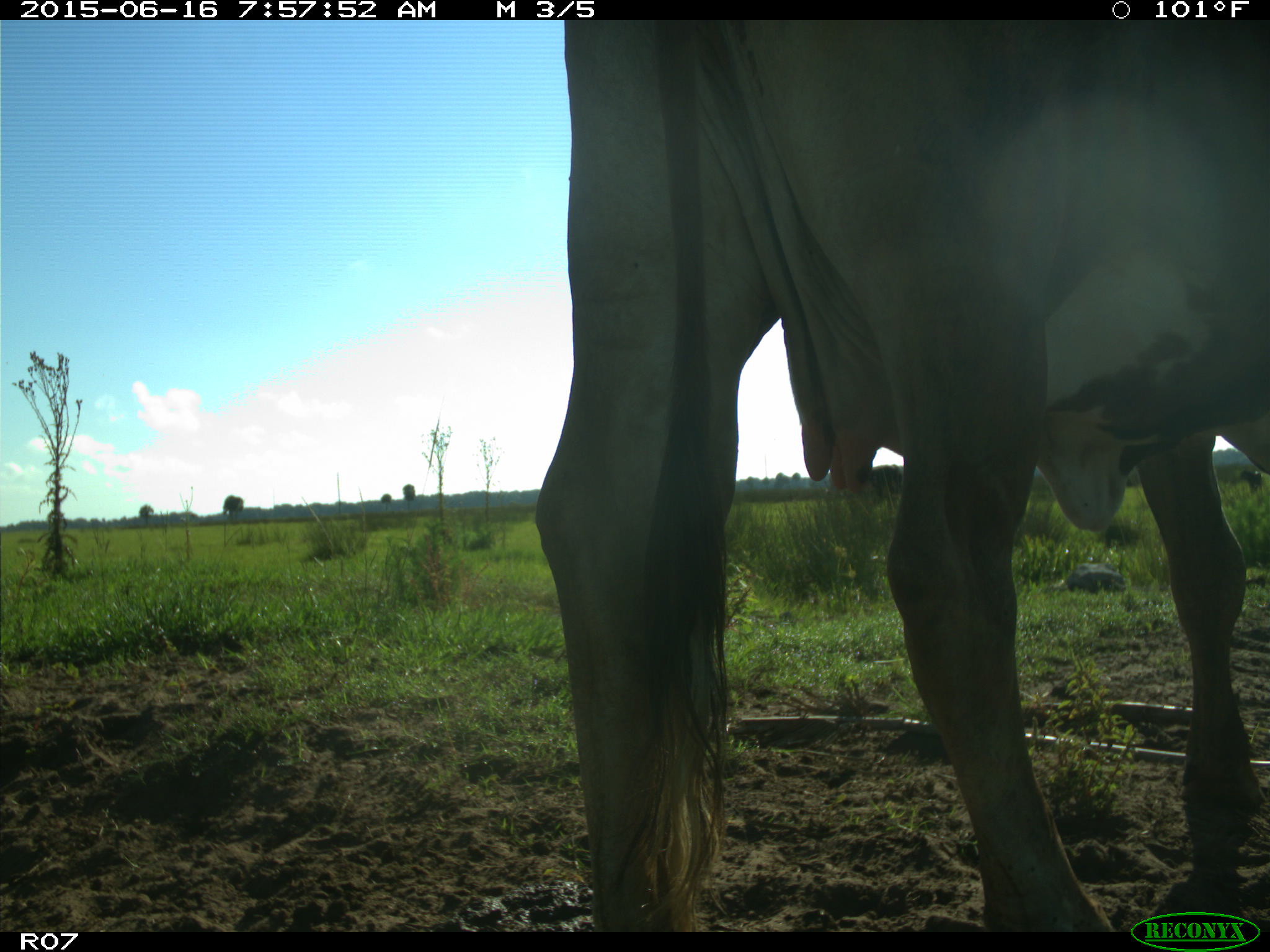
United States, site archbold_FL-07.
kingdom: Animalia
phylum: Chordata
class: Mammalia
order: Artiodactyla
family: Bovidae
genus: Bos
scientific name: Bos taurus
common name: domestic cow